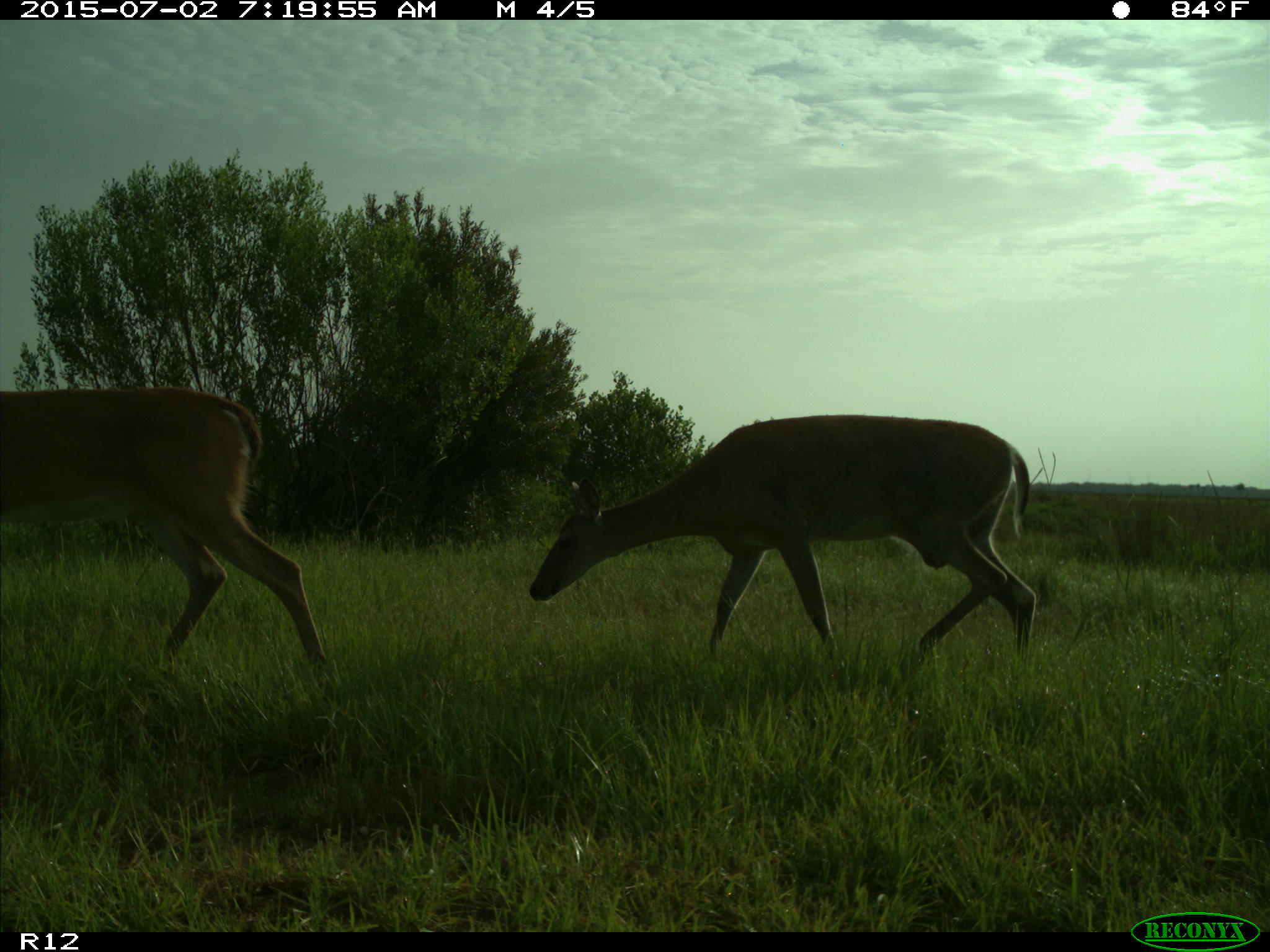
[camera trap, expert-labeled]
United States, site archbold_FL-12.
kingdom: Animalia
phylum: Chordata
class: Mammalia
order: Artiodactyla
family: Cervidae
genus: Odocoileus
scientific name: Odocoileus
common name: deer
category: unidentified deer